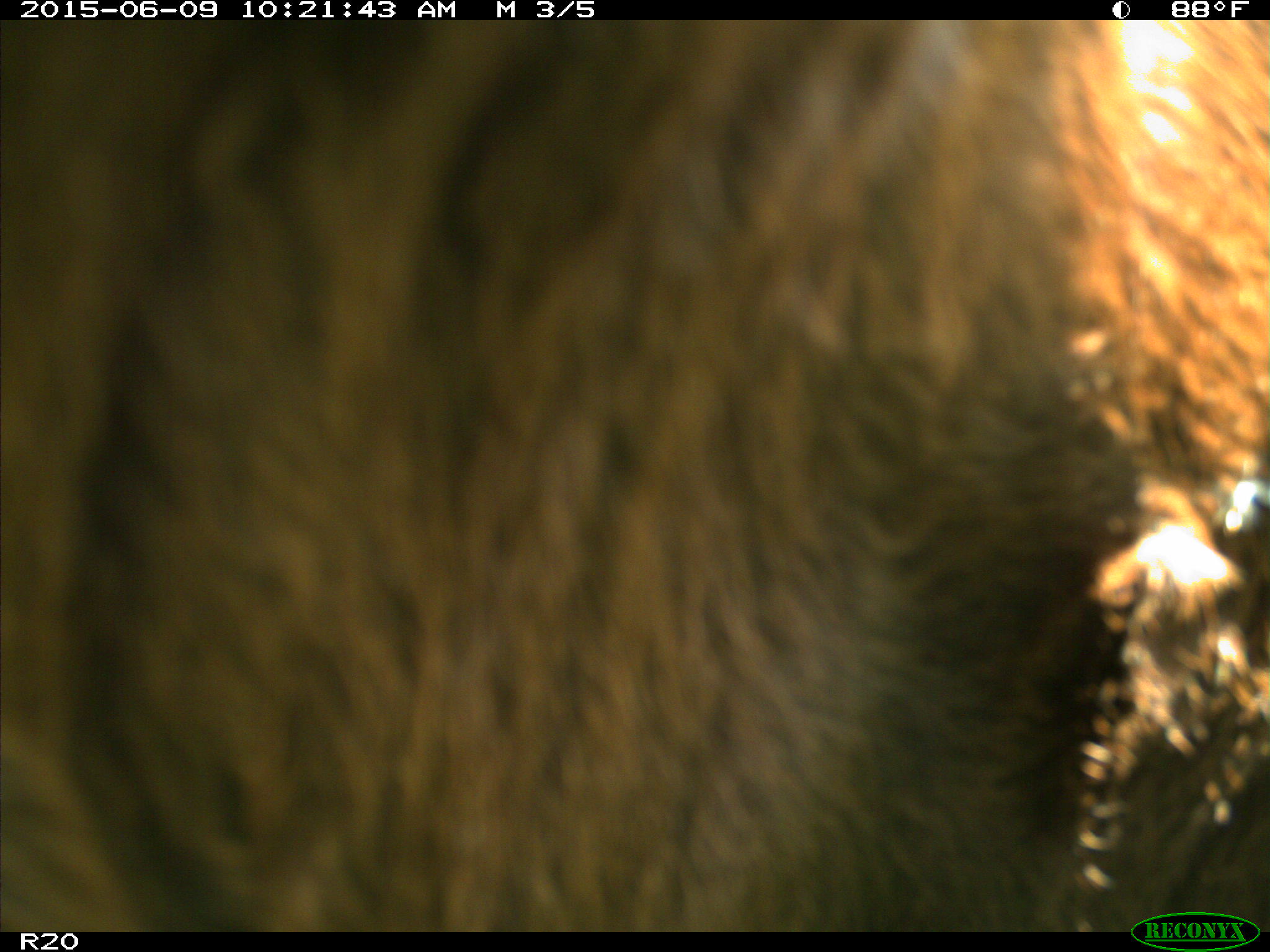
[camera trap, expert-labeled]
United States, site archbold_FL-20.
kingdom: Animalia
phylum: Chordata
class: Mammalia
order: Artiodactyla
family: Bovidae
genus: Bos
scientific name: Bos taurus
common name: domestic cow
Bos taurus (domestic cow).